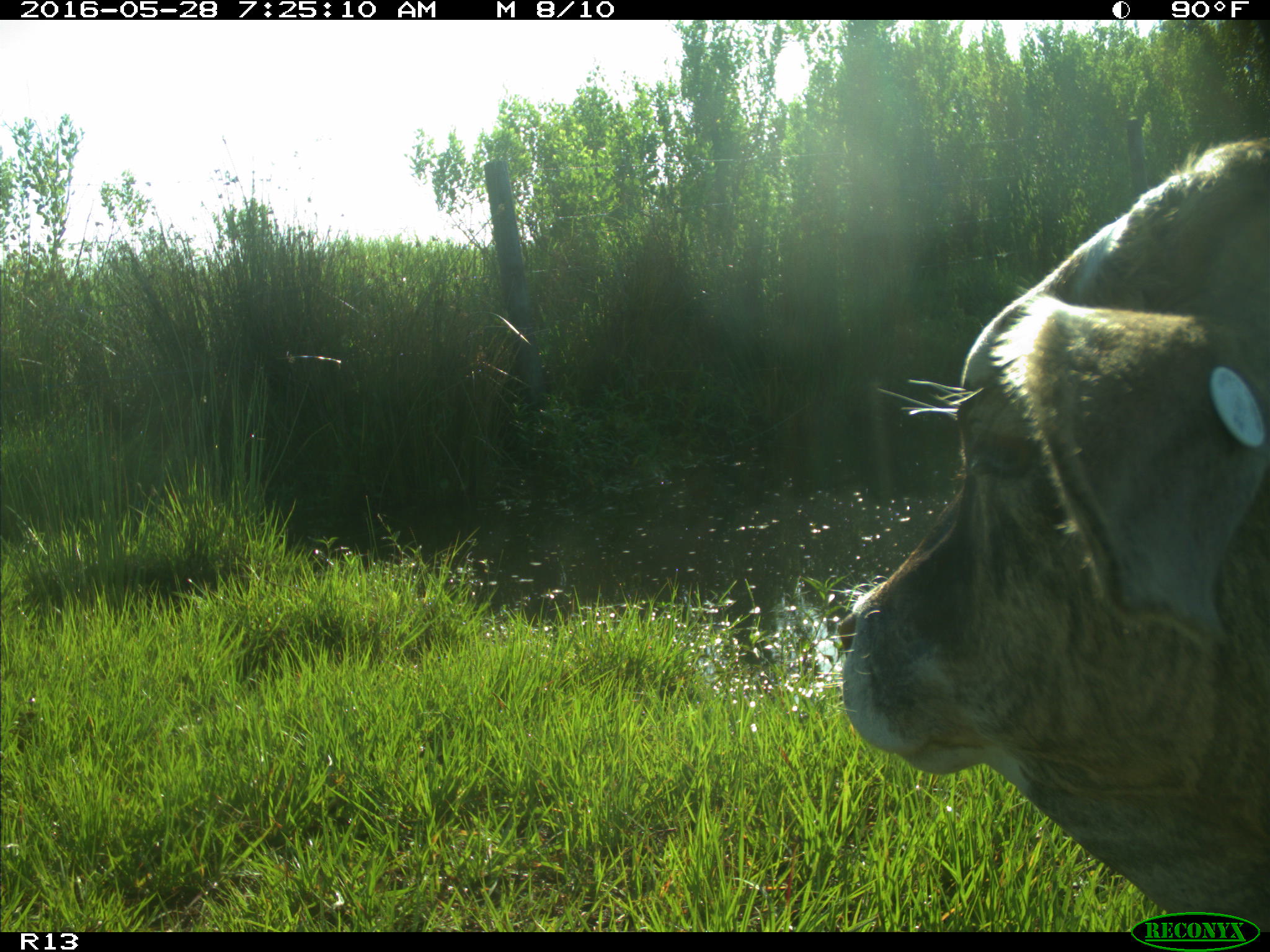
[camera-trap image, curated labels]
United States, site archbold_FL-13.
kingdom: Animalia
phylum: Chordata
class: Mammalia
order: Artiodactyla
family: Bovidae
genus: Bos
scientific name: Bos taurus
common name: domestic cow